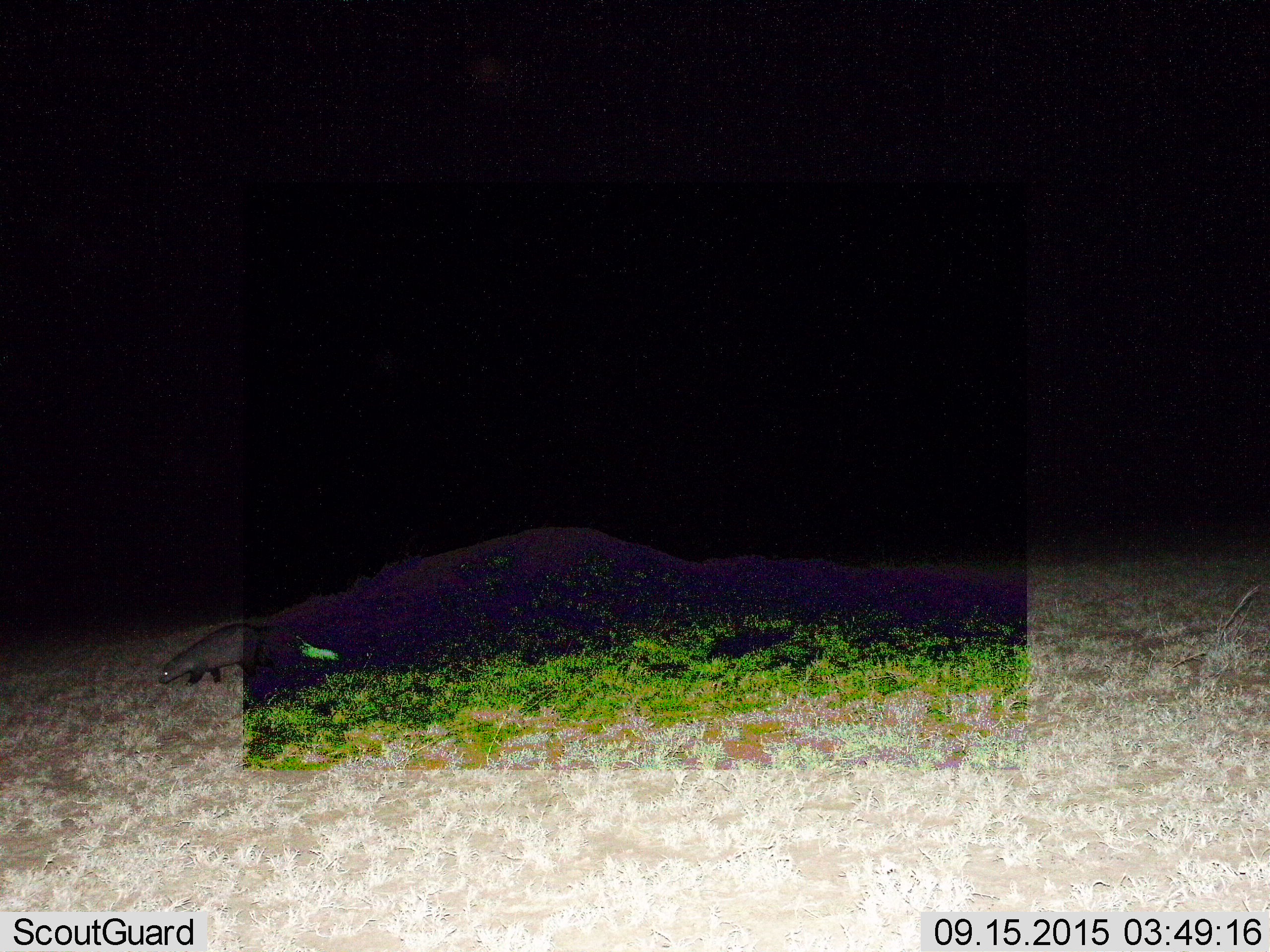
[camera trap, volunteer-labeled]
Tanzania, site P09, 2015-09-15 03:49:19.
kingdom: Animalia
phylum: Chordata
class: Mammalia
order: Carnivora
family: Herpestidae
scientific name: Herpestidae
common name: mongoose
Mongoose (Herpestidae), count 1. Behavior (volunteer vote fractions): standing 0%, resting 0%, moving 100%, interacting 0%. Young present (vote fraction): 0%. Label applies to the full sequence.